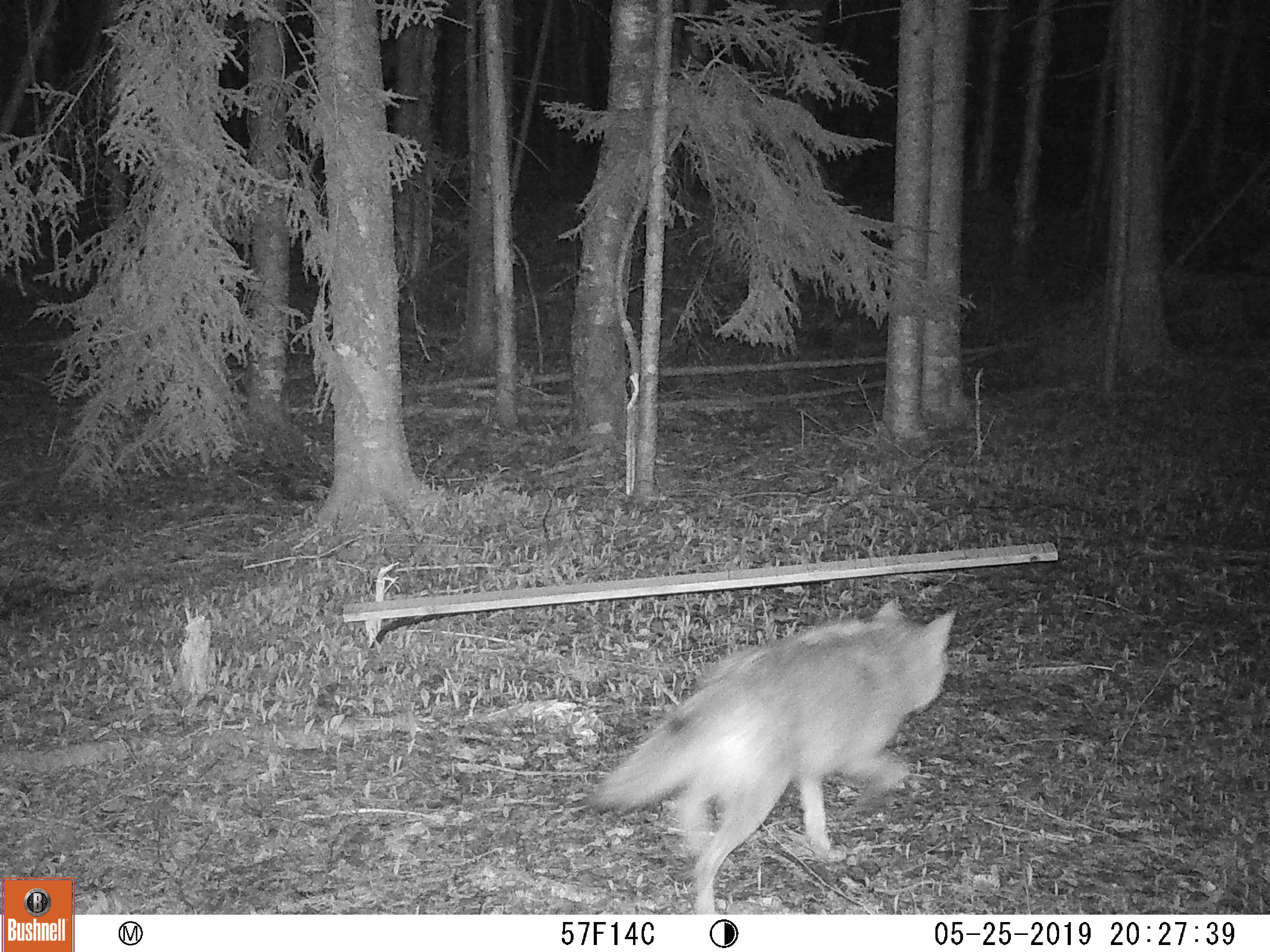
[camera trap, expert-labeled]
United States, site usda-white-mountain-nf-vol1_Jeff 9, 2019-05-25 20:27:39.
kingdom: Animalia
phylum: Chordata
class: Mammalia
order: Carnivora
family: Canidae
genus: Canis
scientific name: Canis latrans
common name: coyote